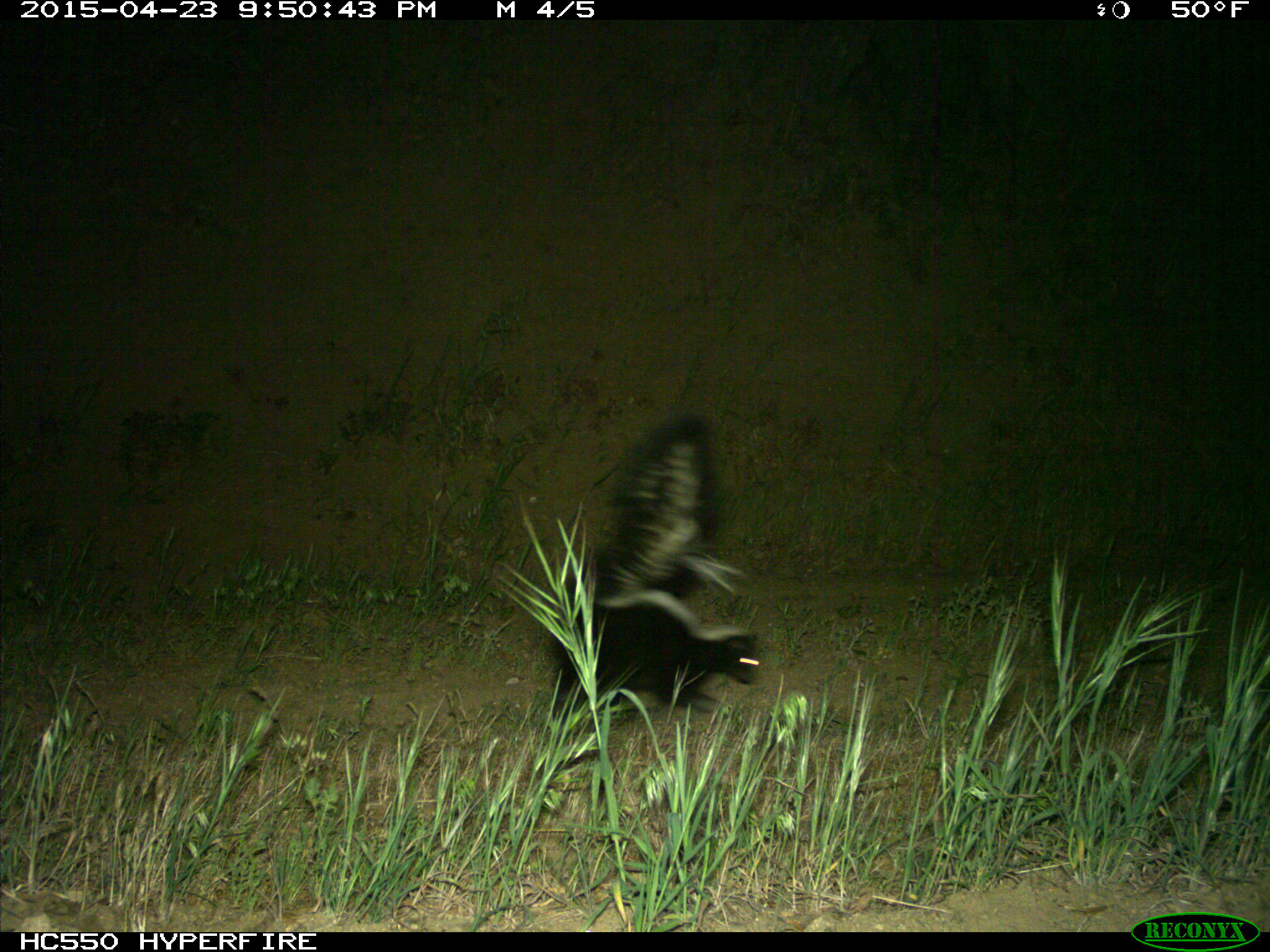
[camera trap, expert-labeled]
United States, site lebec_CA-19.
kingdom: Animalia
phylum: Chordata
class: Mammalia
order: Carnivora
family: Mephitidae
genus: Mephitis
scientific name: Mephitis mephitis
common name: striped skunk